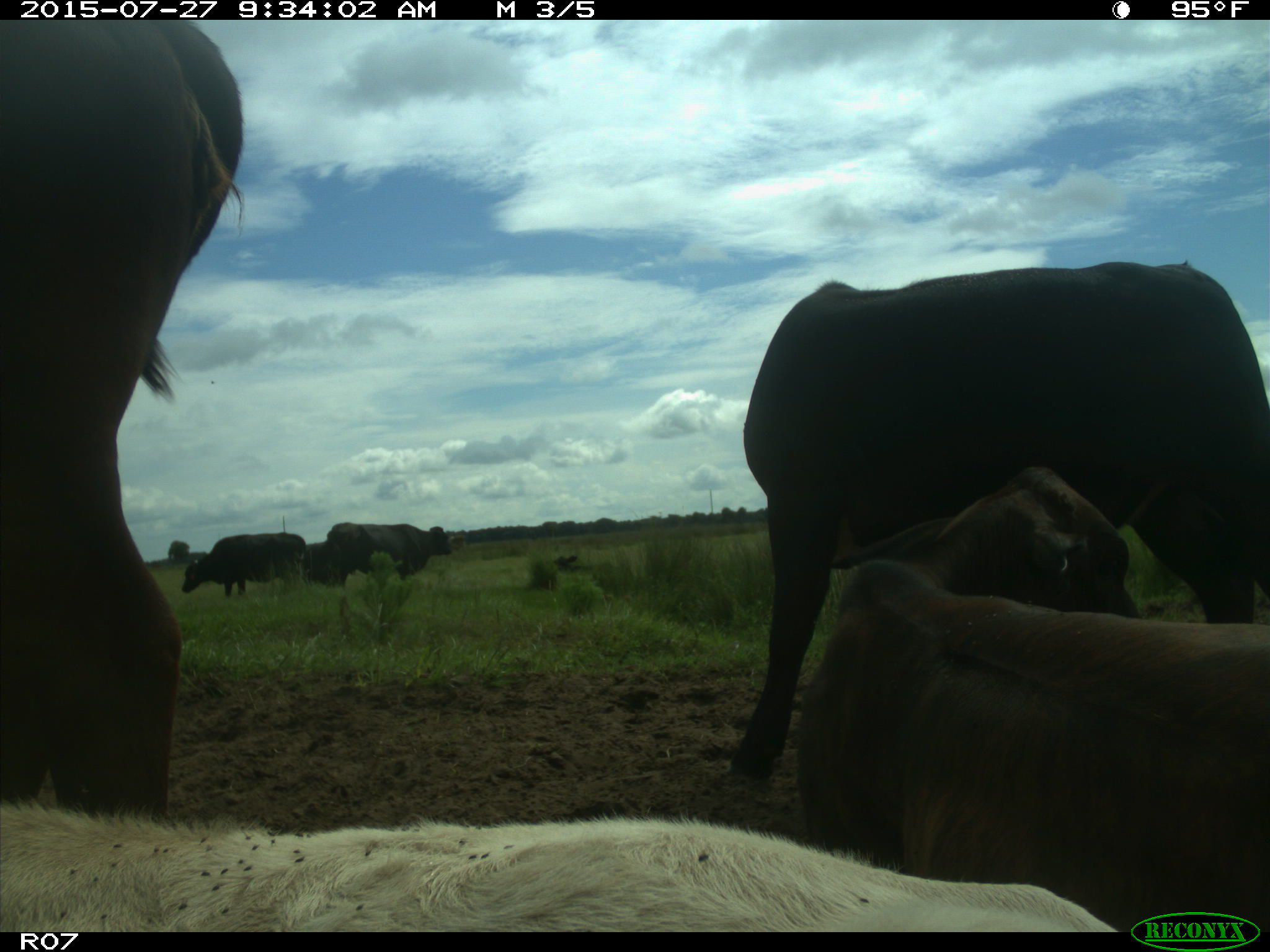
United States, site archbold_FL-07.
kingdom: Animalia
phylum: Chordata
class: Mammalia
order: Artiodactyla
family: Bovidae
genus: Bos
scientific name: Bos taurus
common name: domestic cow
Bos taurus (domestic cow).